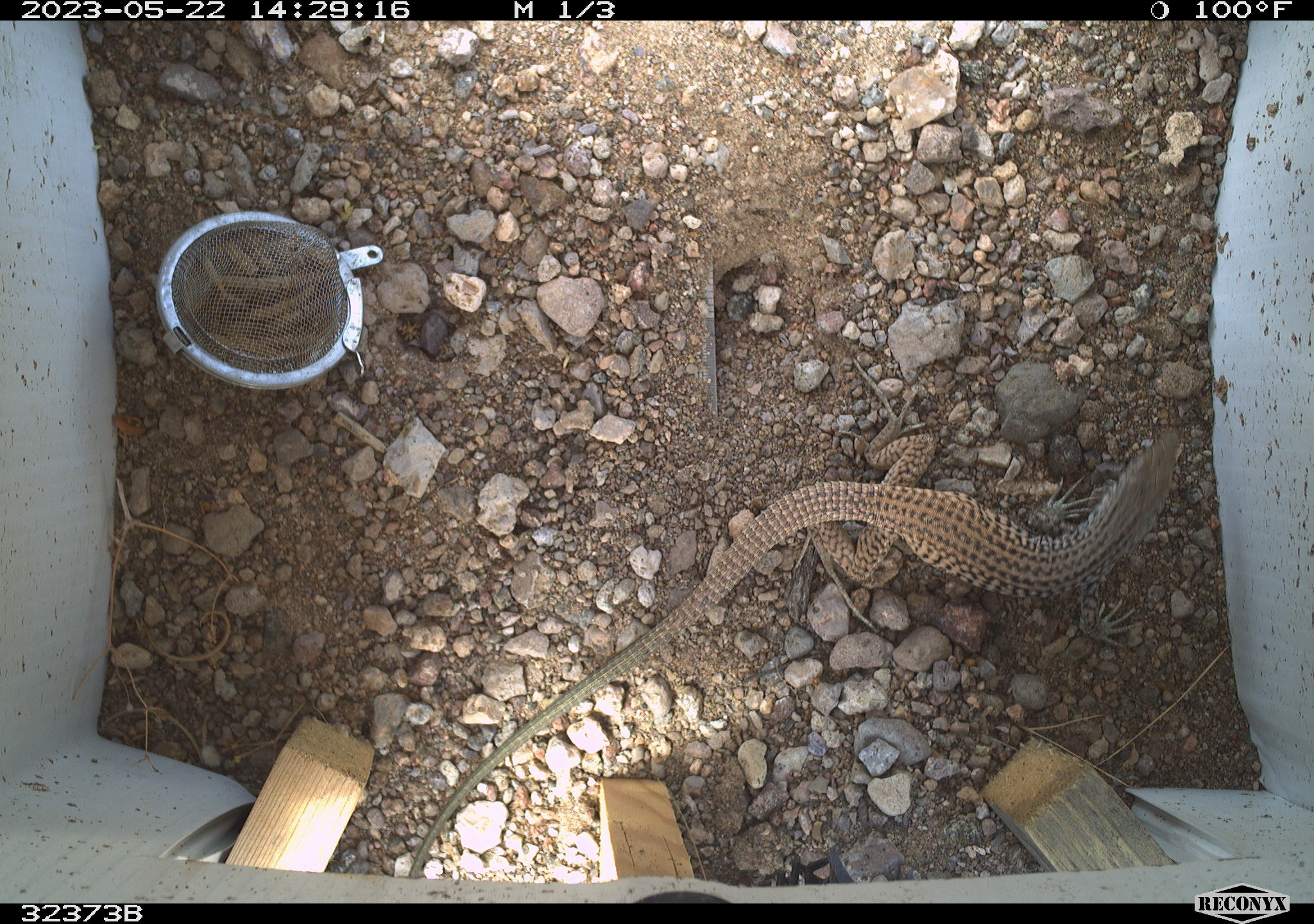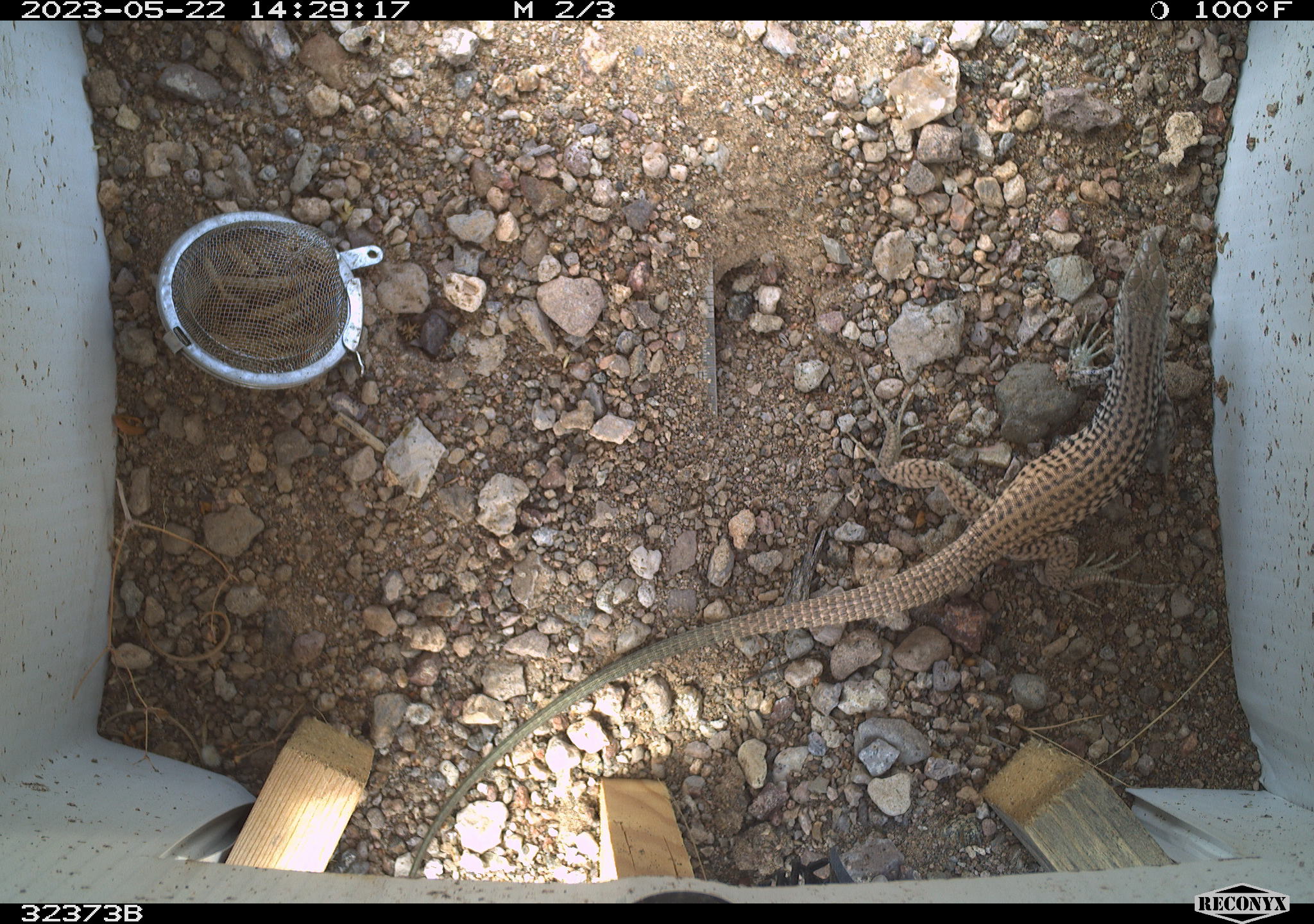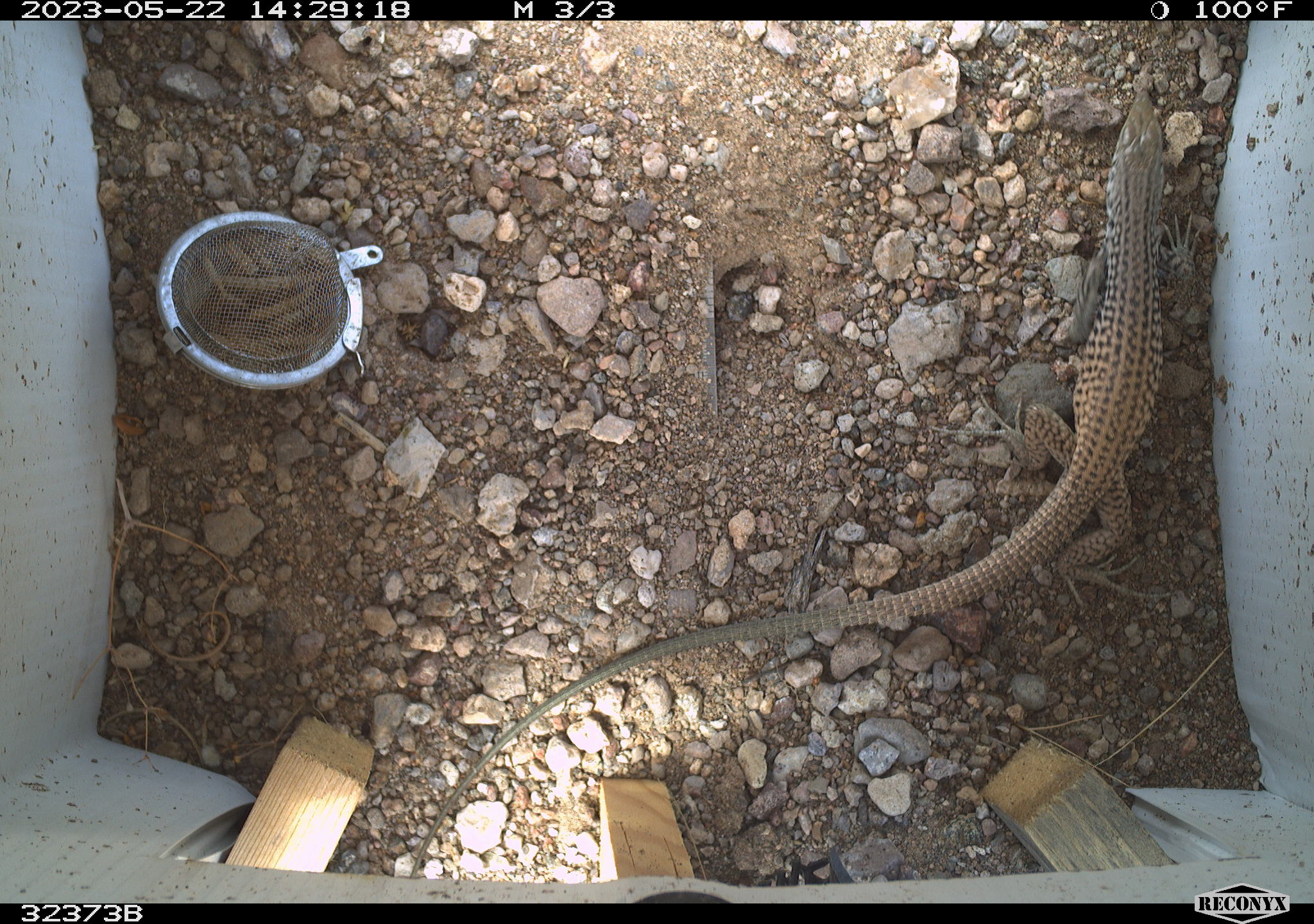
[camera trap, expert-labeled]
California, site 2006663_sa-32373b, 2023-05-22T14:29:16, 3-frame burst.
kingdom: Animalia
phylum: Chordata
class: Reptilia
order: Squamata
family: Teiidae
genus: Aspidoscelis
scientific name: Aspidoscelis tigris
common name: western whiptail